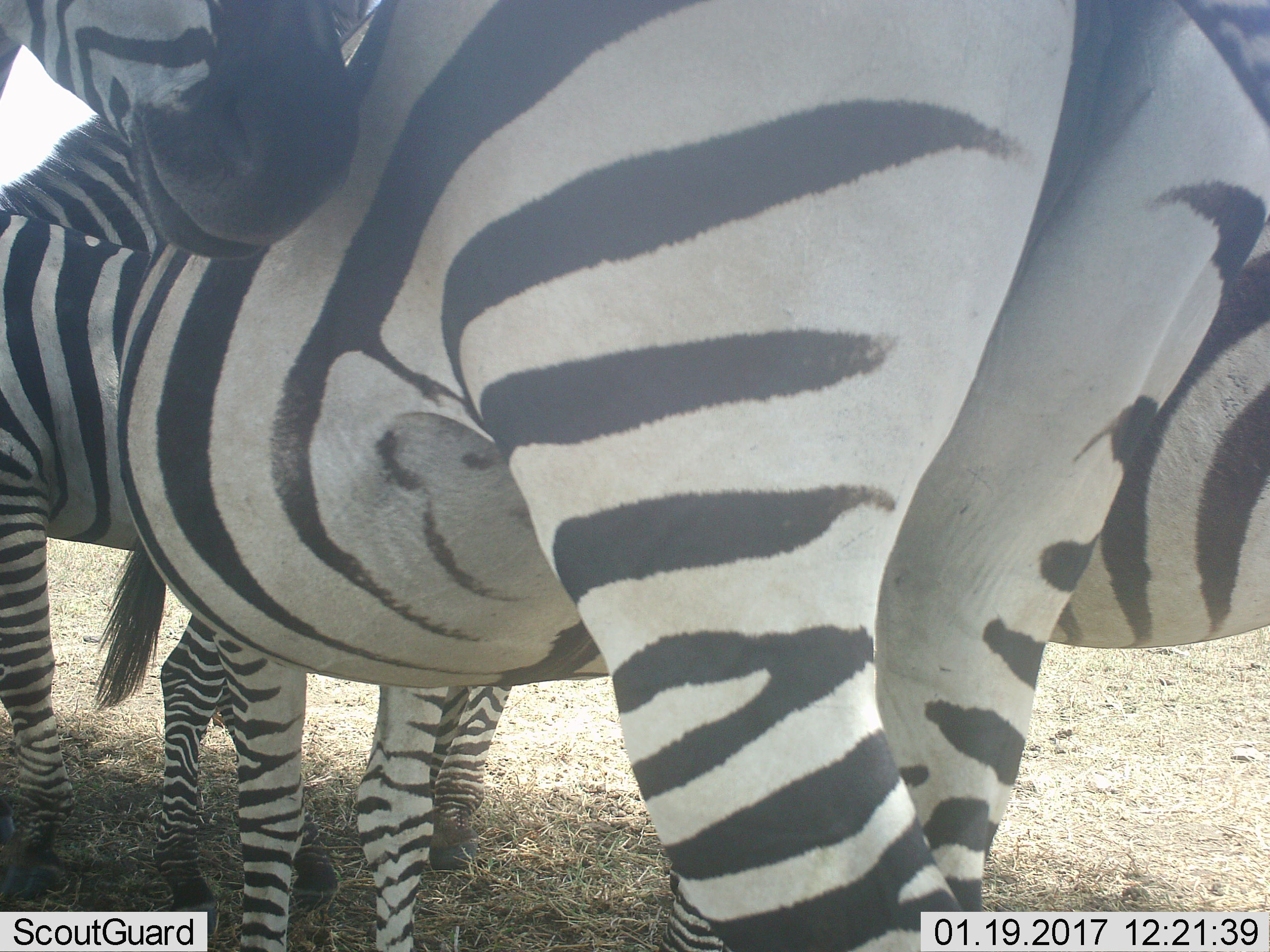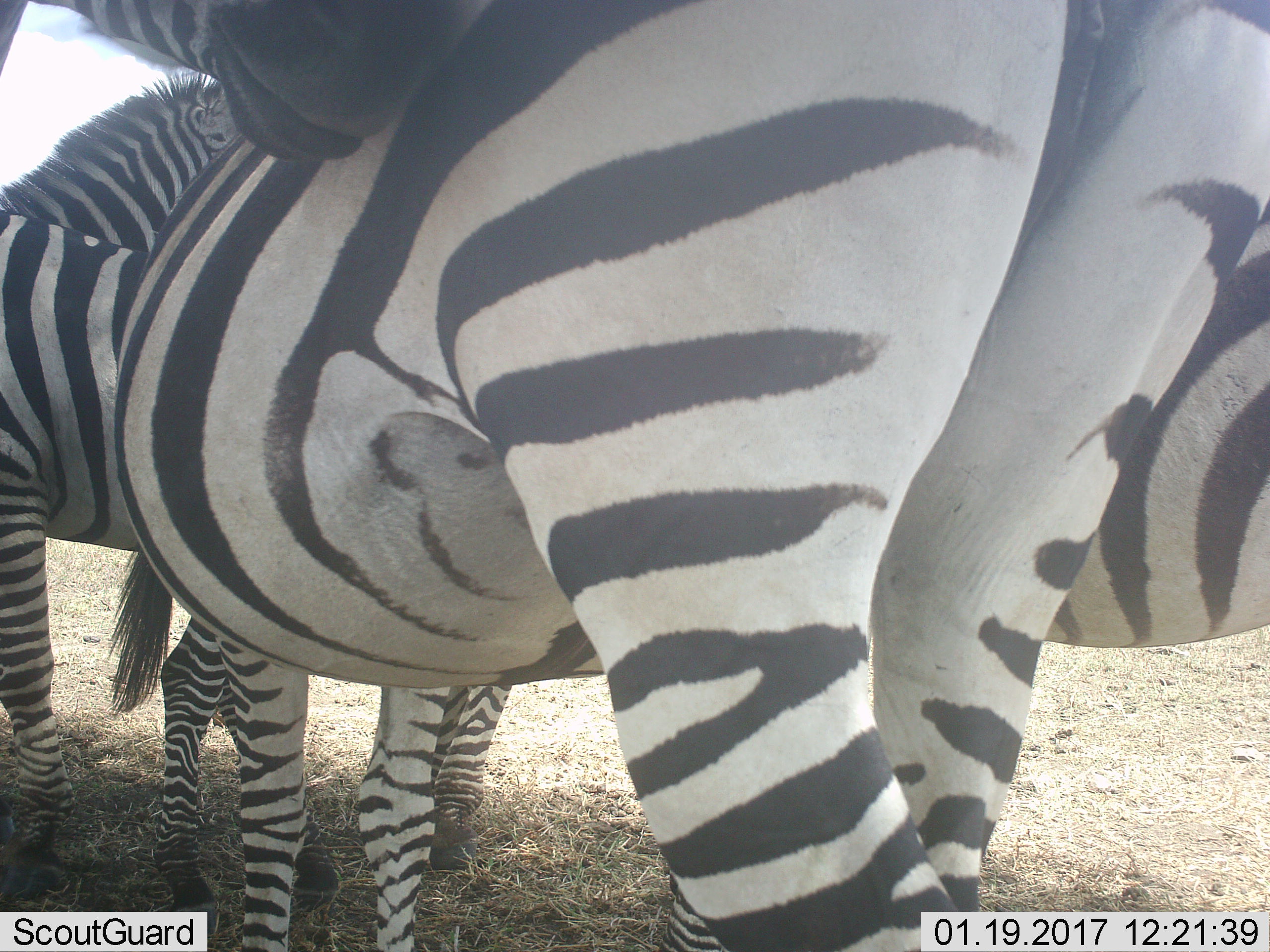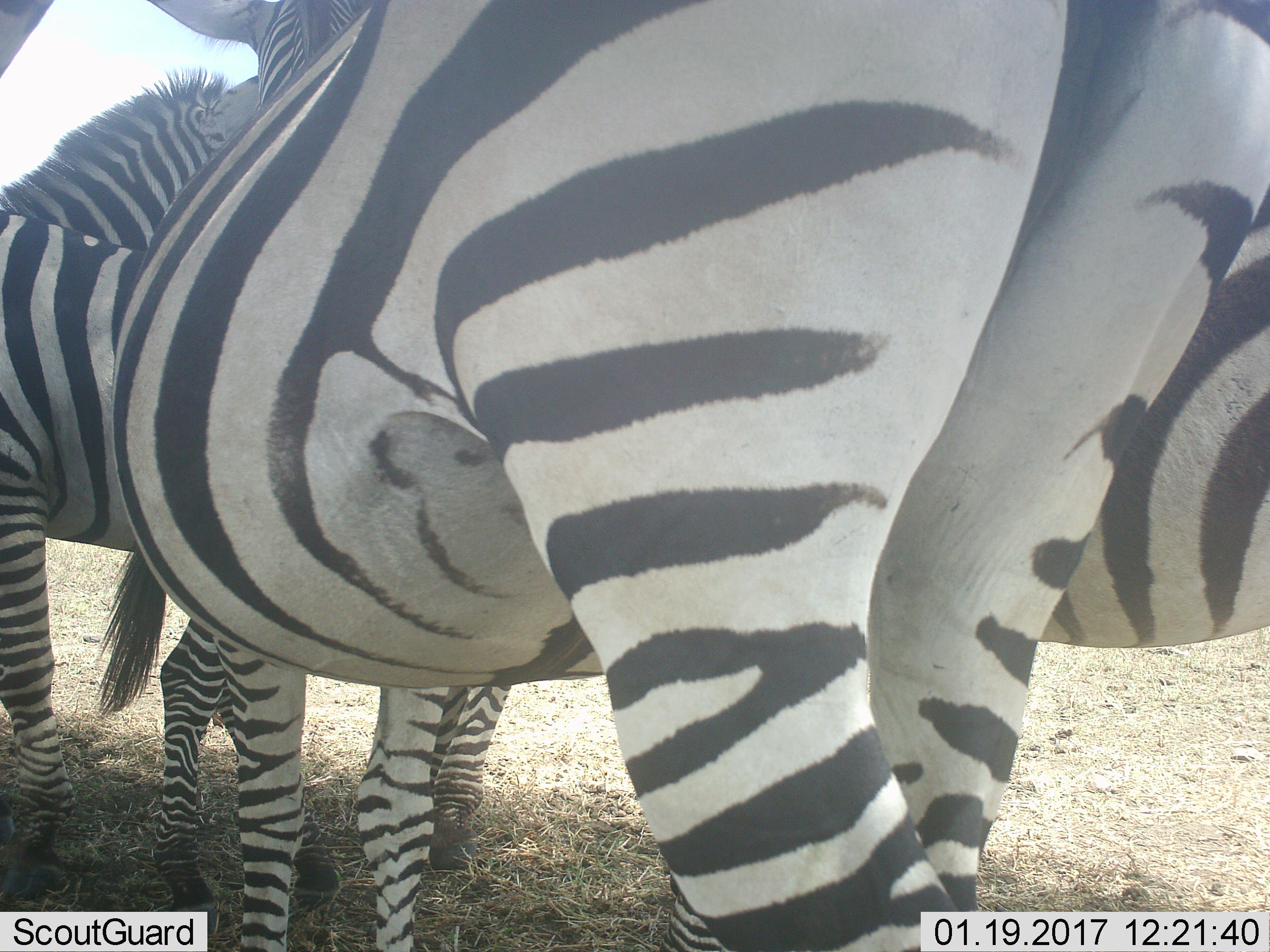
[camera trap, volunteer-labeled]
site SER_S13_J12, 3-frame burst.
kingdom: Animalia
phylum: Chordata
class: Mammalia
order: Perissodactyla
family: Equidae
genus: Equus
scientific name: Equus quagga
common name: plains zebra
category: zebraplains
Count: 4.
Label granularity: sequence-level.